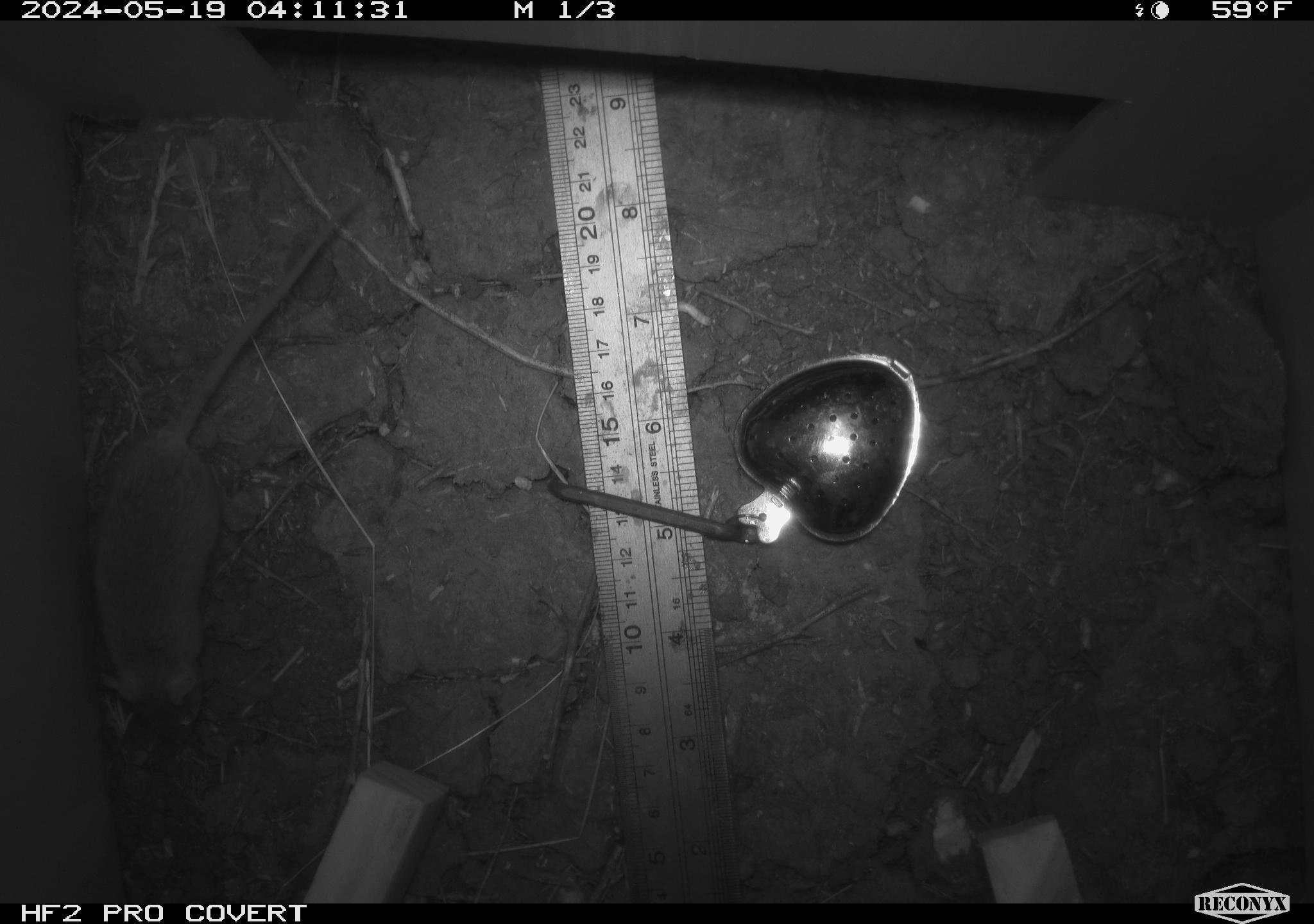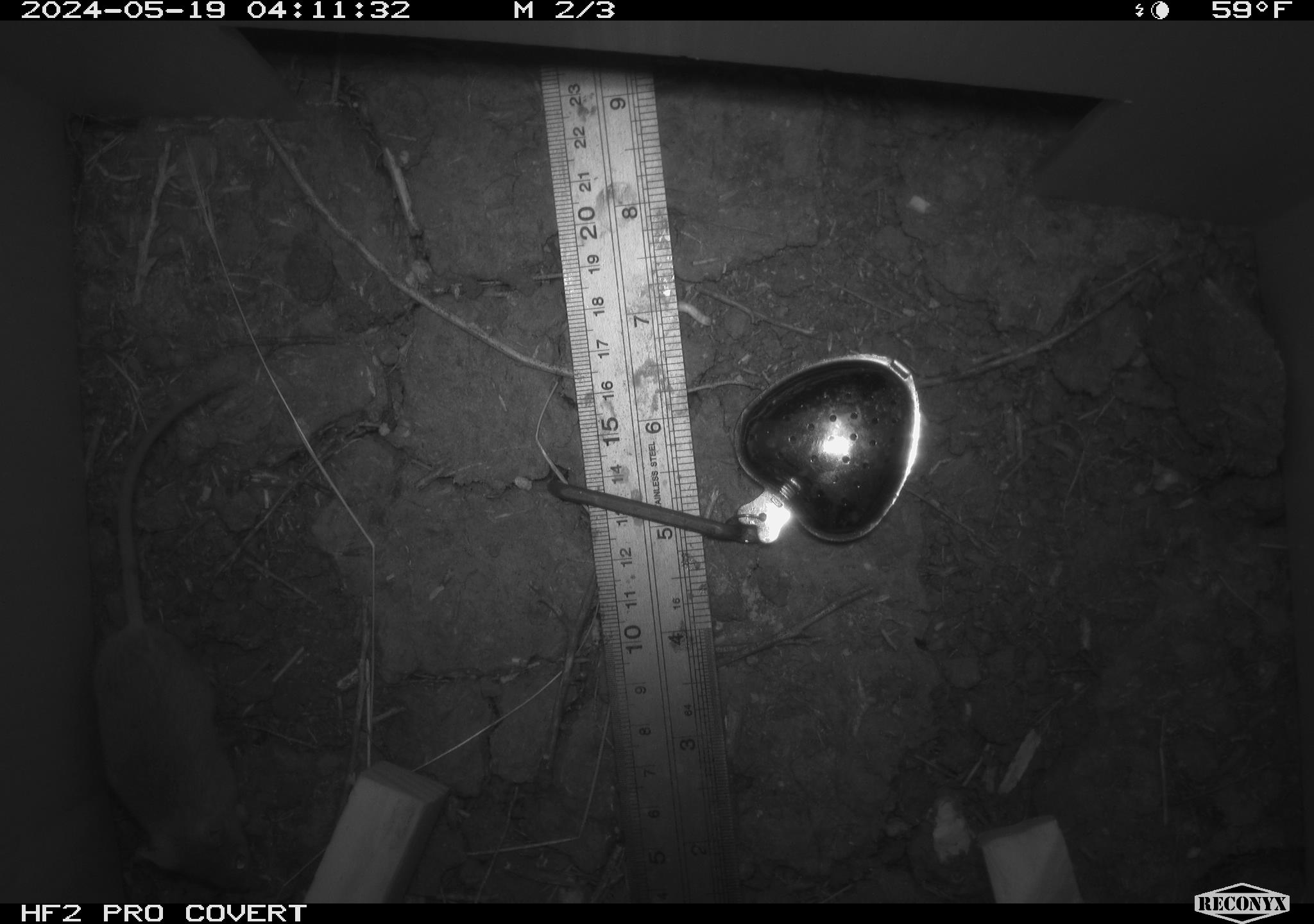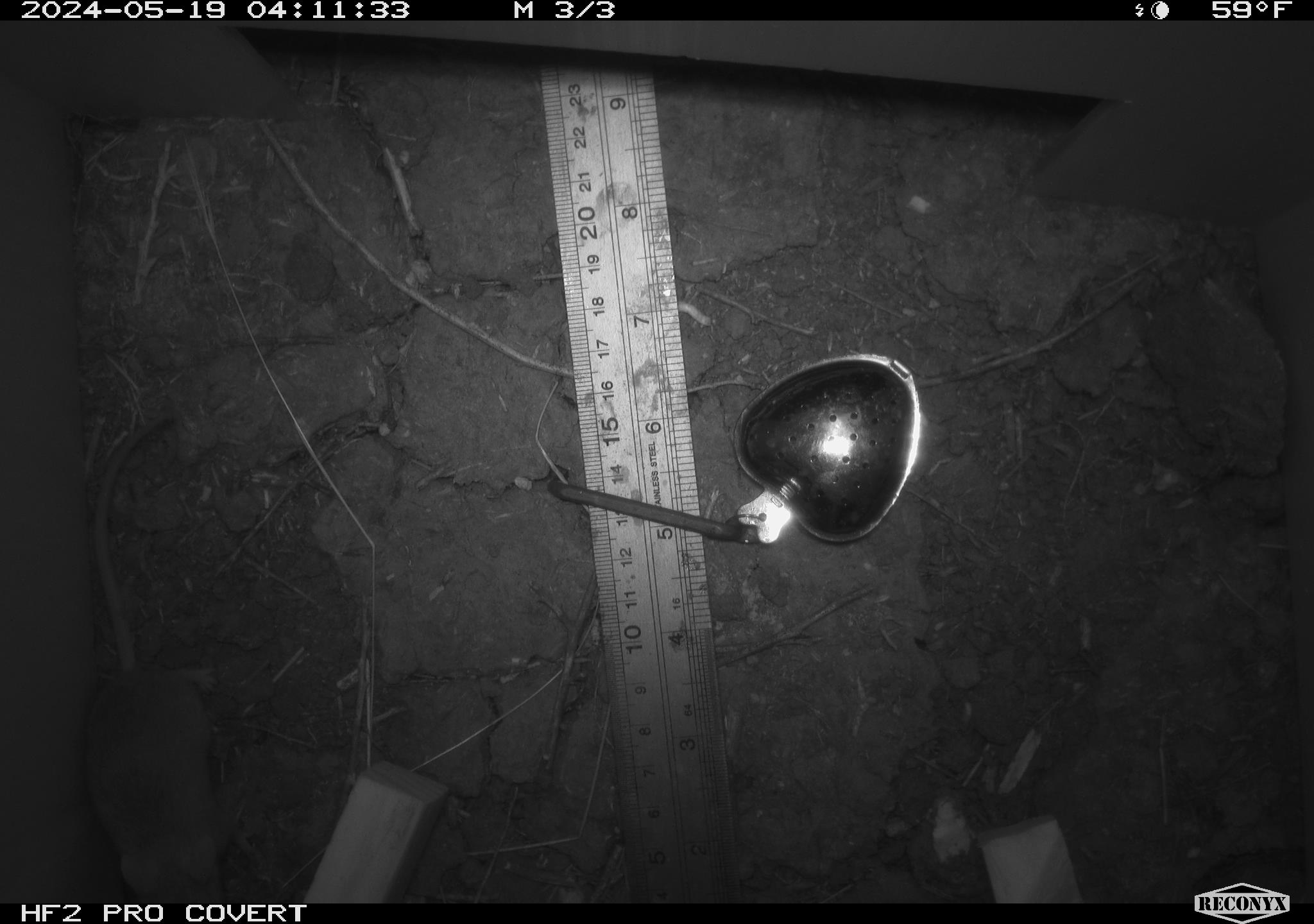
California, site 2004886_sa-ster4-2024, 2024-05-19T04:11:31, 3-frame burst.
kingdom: Animalia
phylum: Chordata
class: Mammalia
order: Rodentia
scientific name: Rodentia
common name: mouse species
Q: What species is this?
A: Mouse species (Rodentia).